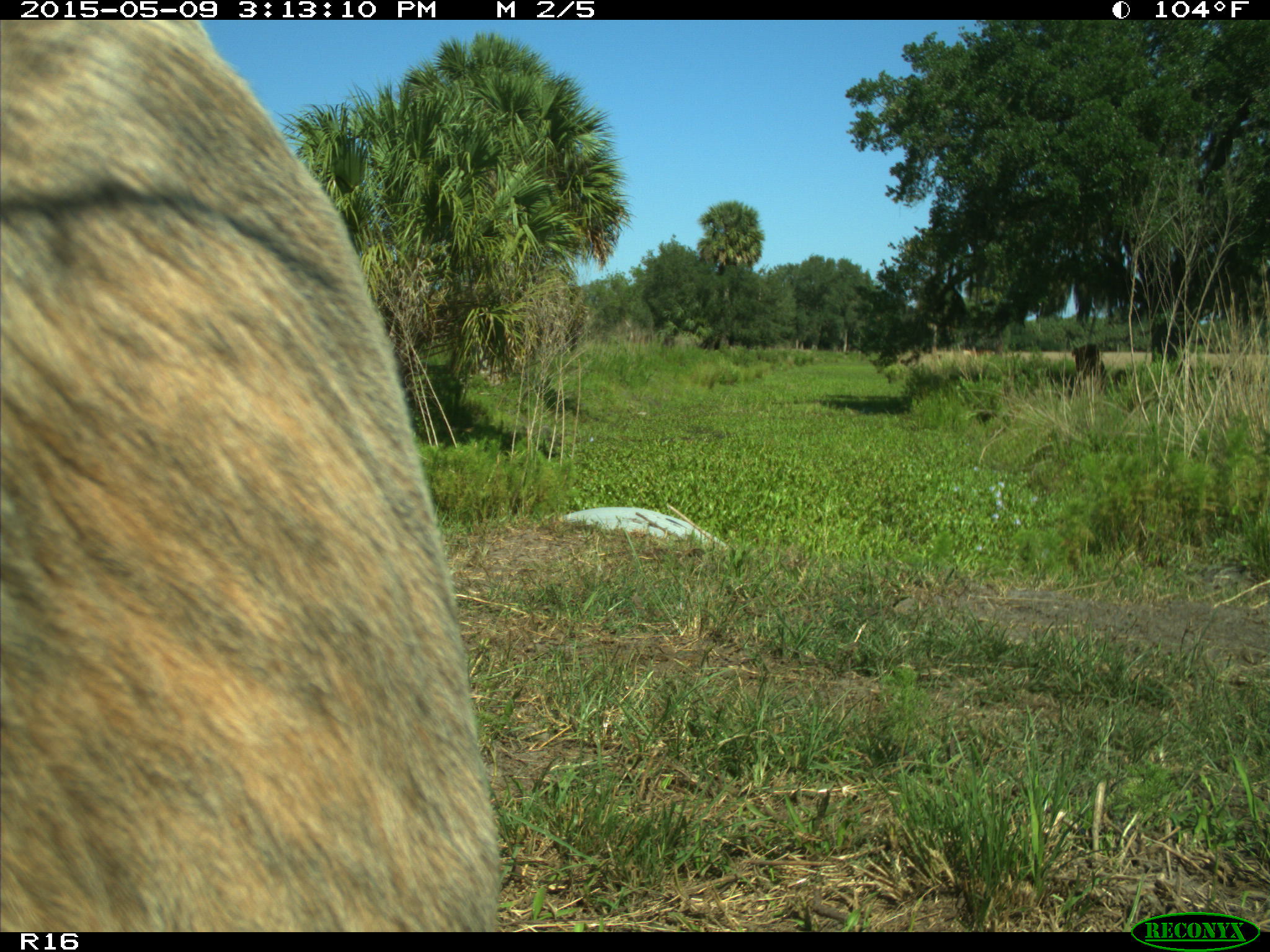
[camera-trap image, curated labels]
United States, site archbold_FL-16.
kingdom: Animalia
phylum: Chordata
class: Mammalia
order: Artiodactyla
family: Bovidae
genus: Bos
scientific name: Bos taurus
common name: domestic cow